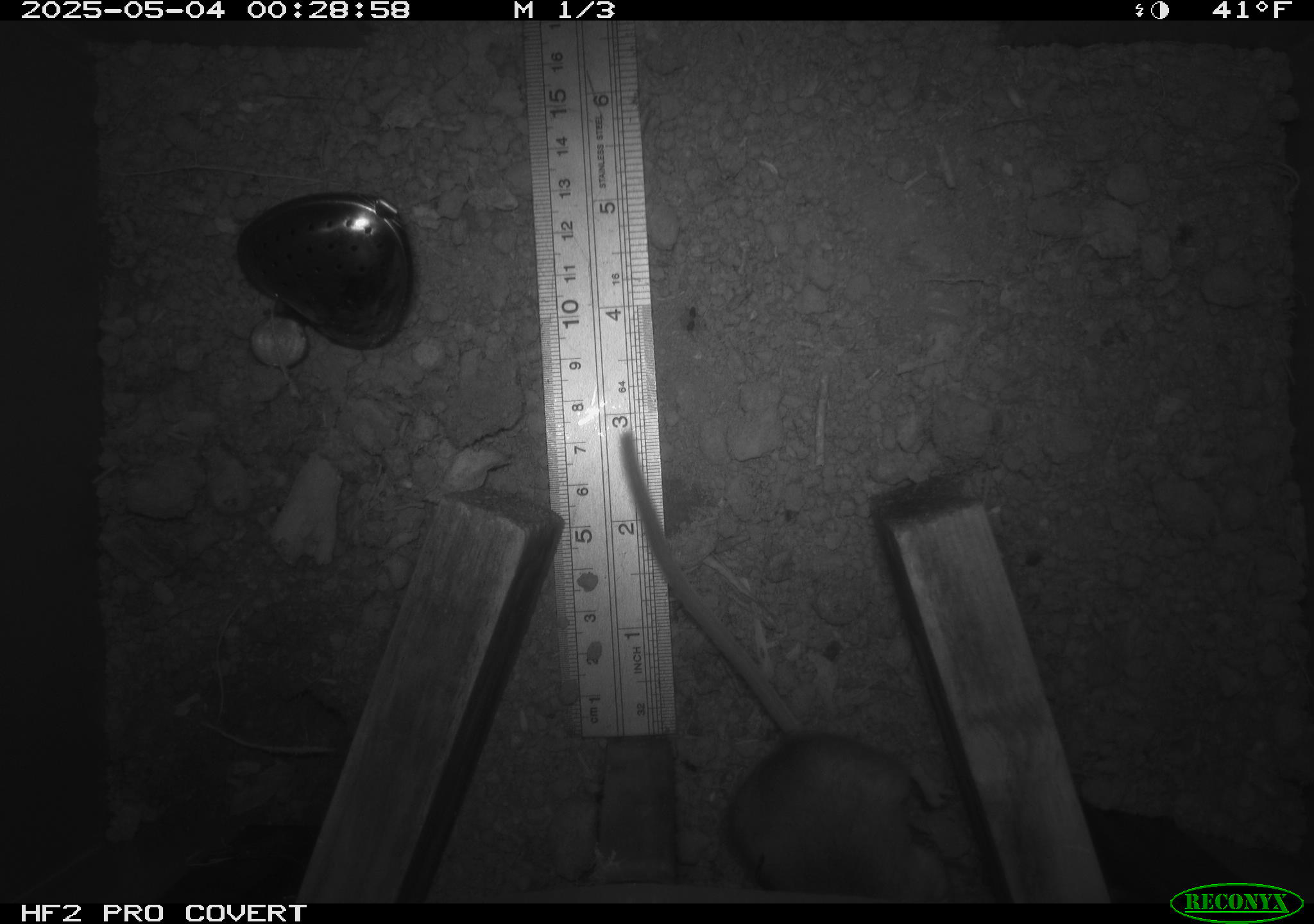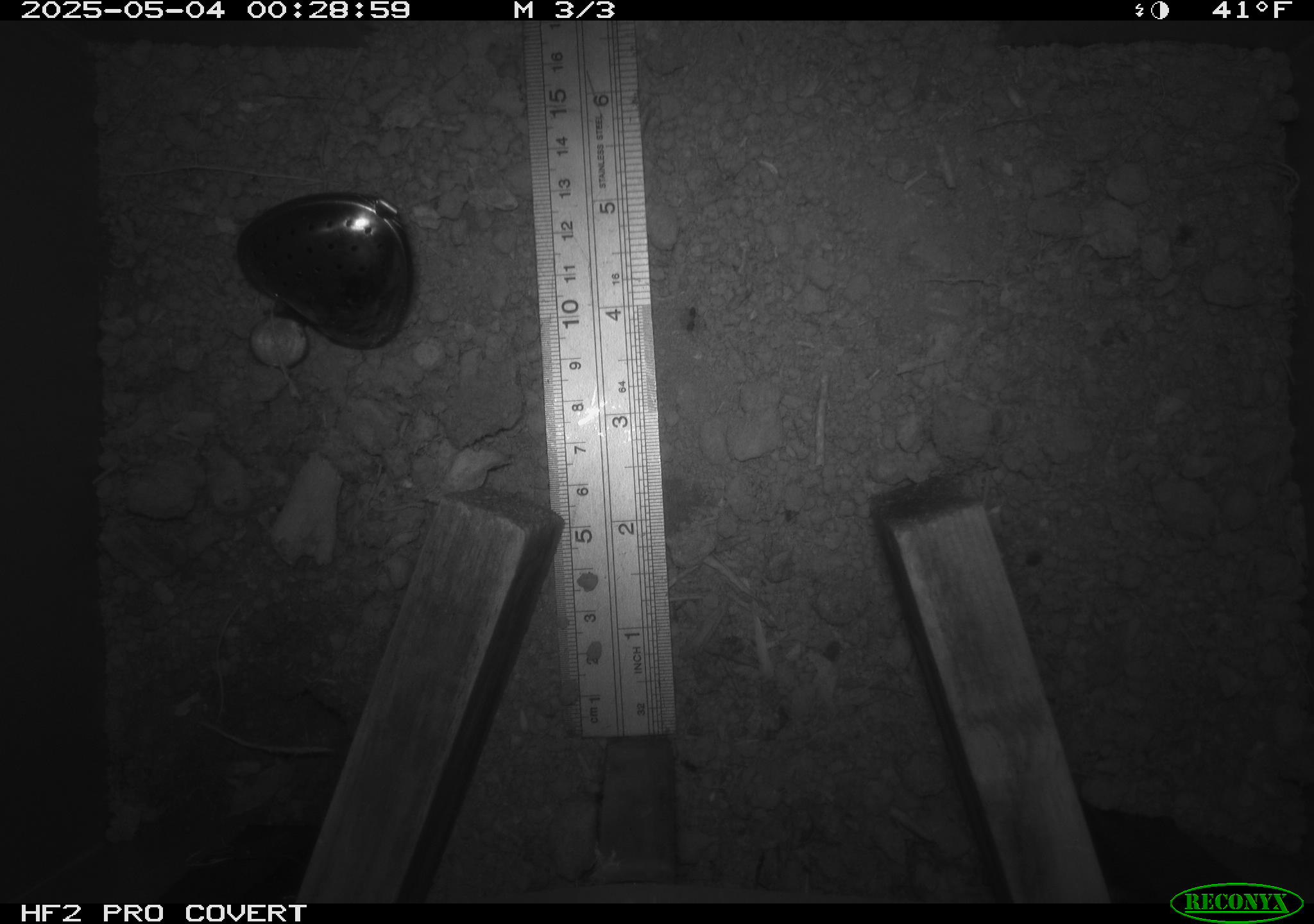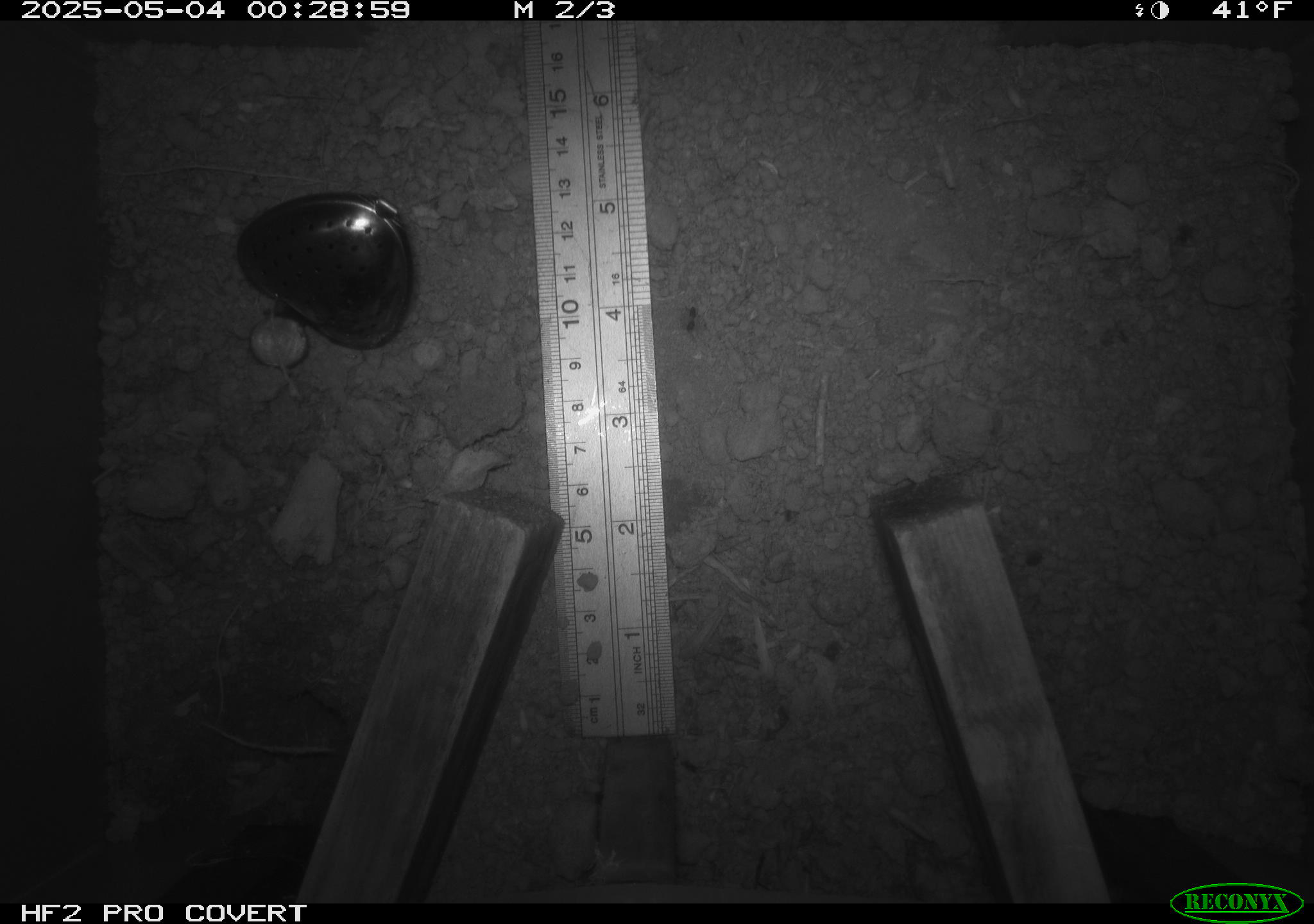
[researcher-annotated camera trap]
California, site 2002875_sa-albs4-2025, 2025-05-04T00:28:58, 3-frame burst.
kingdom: Animalia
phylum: Chordata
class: Mammalia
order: Rodentia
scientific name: Rodentia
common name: mouse species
Mouse species (Rodentia).